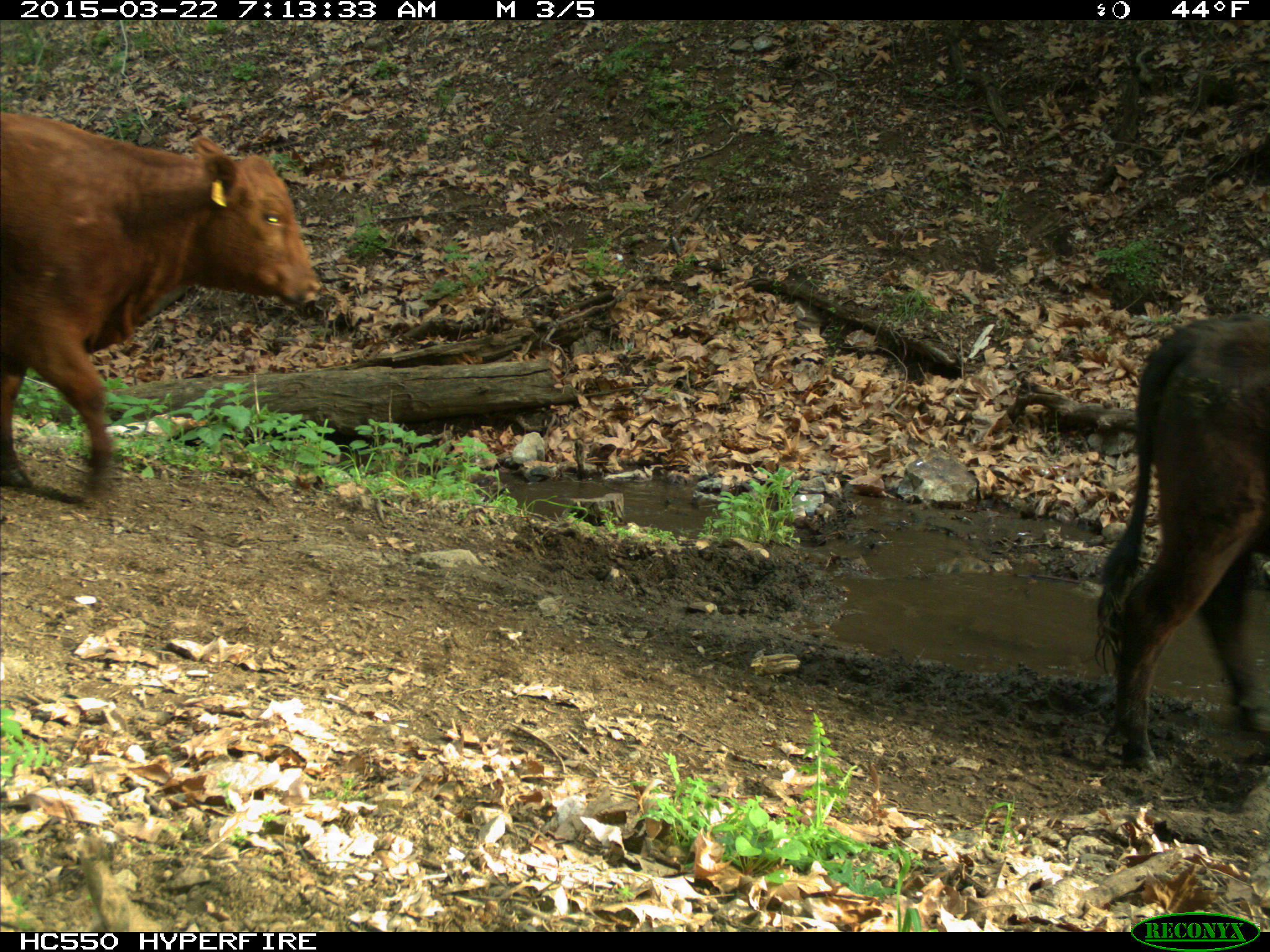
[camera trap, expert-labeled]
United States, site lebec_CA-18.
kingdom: Animalia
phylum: Chordata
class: Mammalia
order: Artiodactyla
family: Bovidae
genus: Bos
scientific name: Bos taurus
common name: domestic cow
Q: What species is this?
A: Bos taurus (domestic cow).